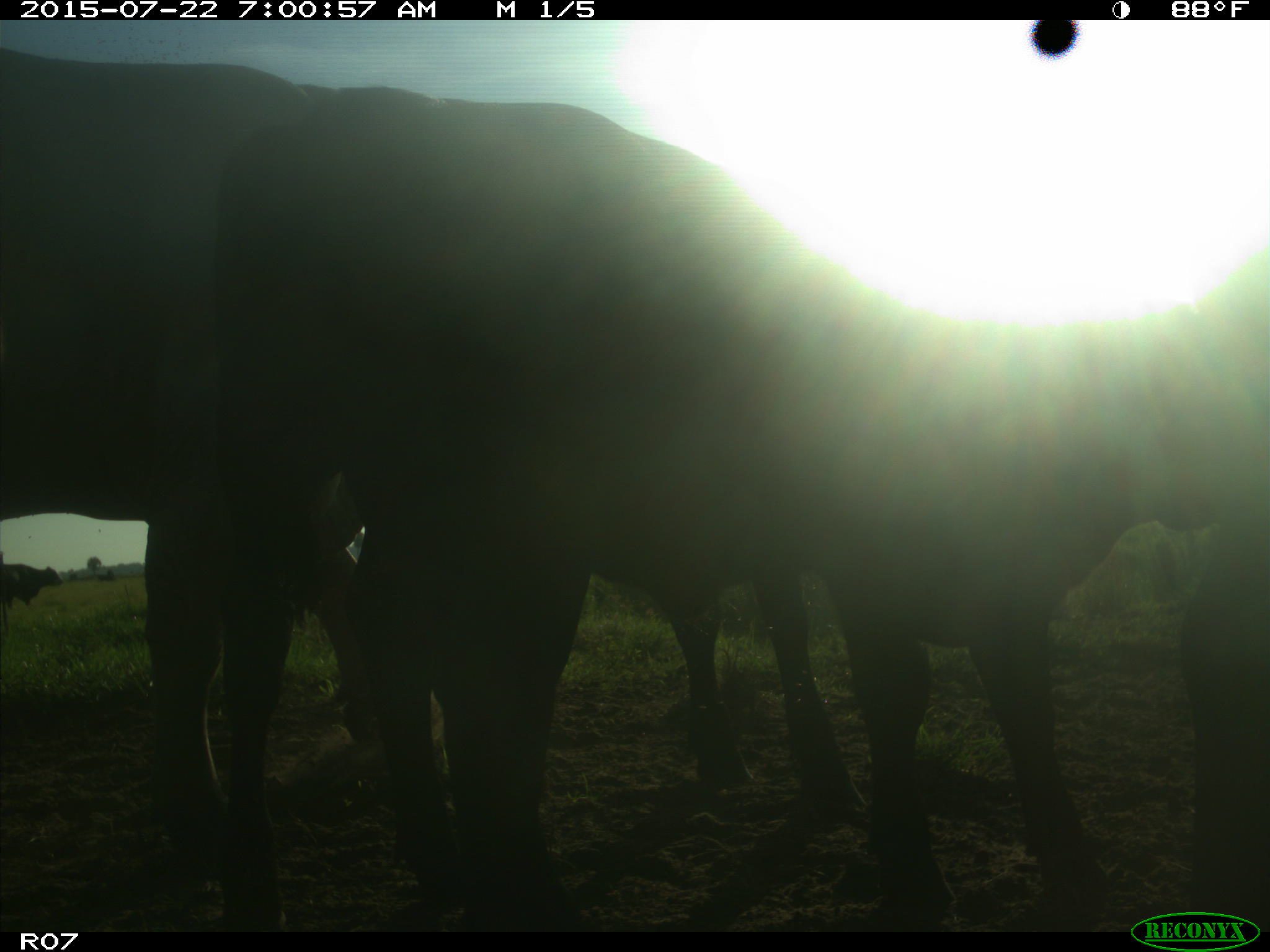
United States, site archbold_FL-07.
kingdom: Animalia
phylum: Chordata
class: Mammalia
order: Artiodactyla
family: Suidae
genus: Sus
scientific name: Sus scrofa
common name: wild boar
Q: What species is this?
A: Sus scrofa (wild boar).